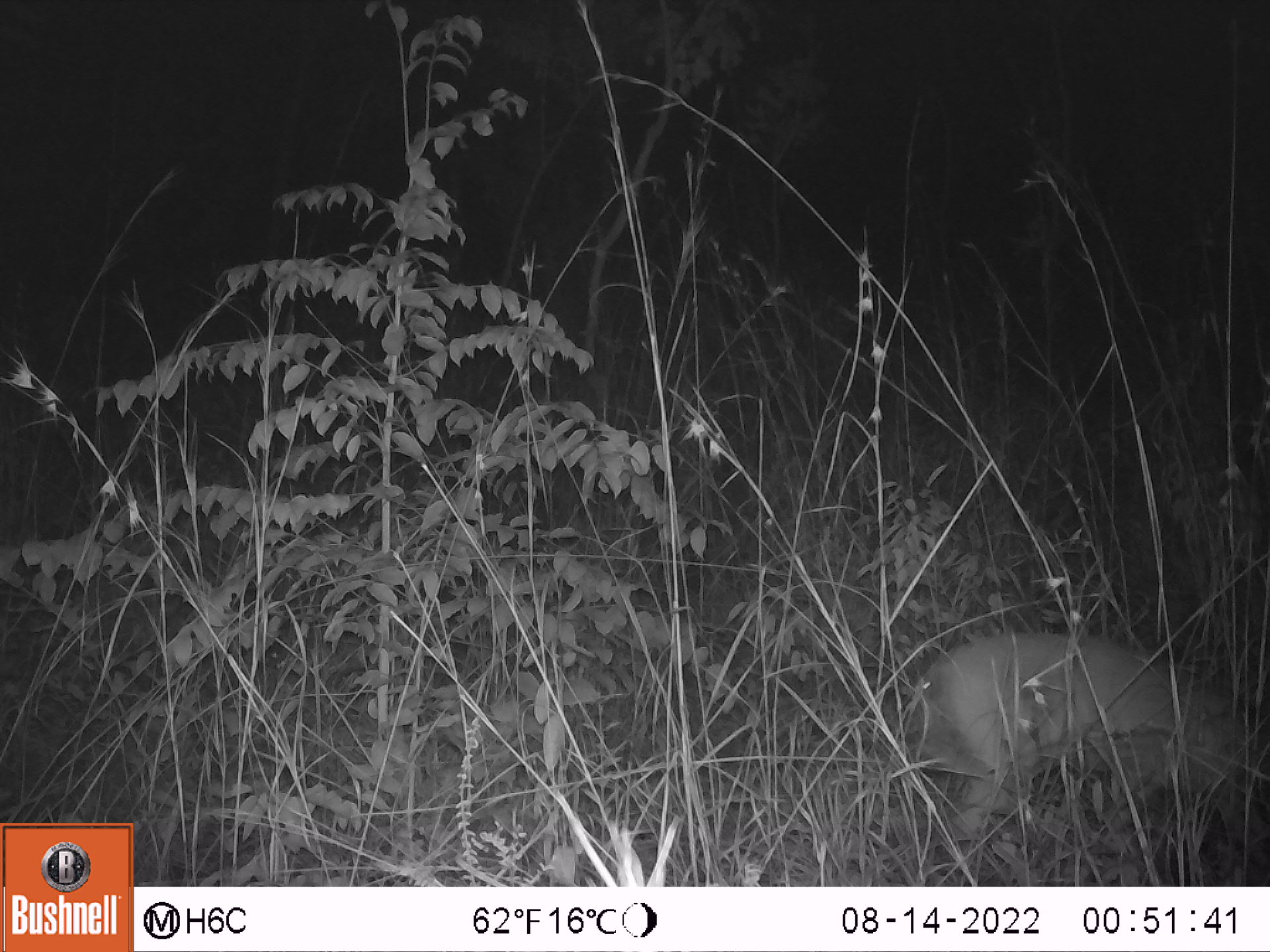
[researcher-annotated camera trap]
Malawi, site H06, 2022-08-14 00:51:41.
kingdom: Animalia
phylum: Chordata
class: Mammalia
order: Artiodactyla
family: Bovidae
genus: Sylvicapra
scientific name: Sylvicapra grimmia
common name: common duiker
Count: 1.